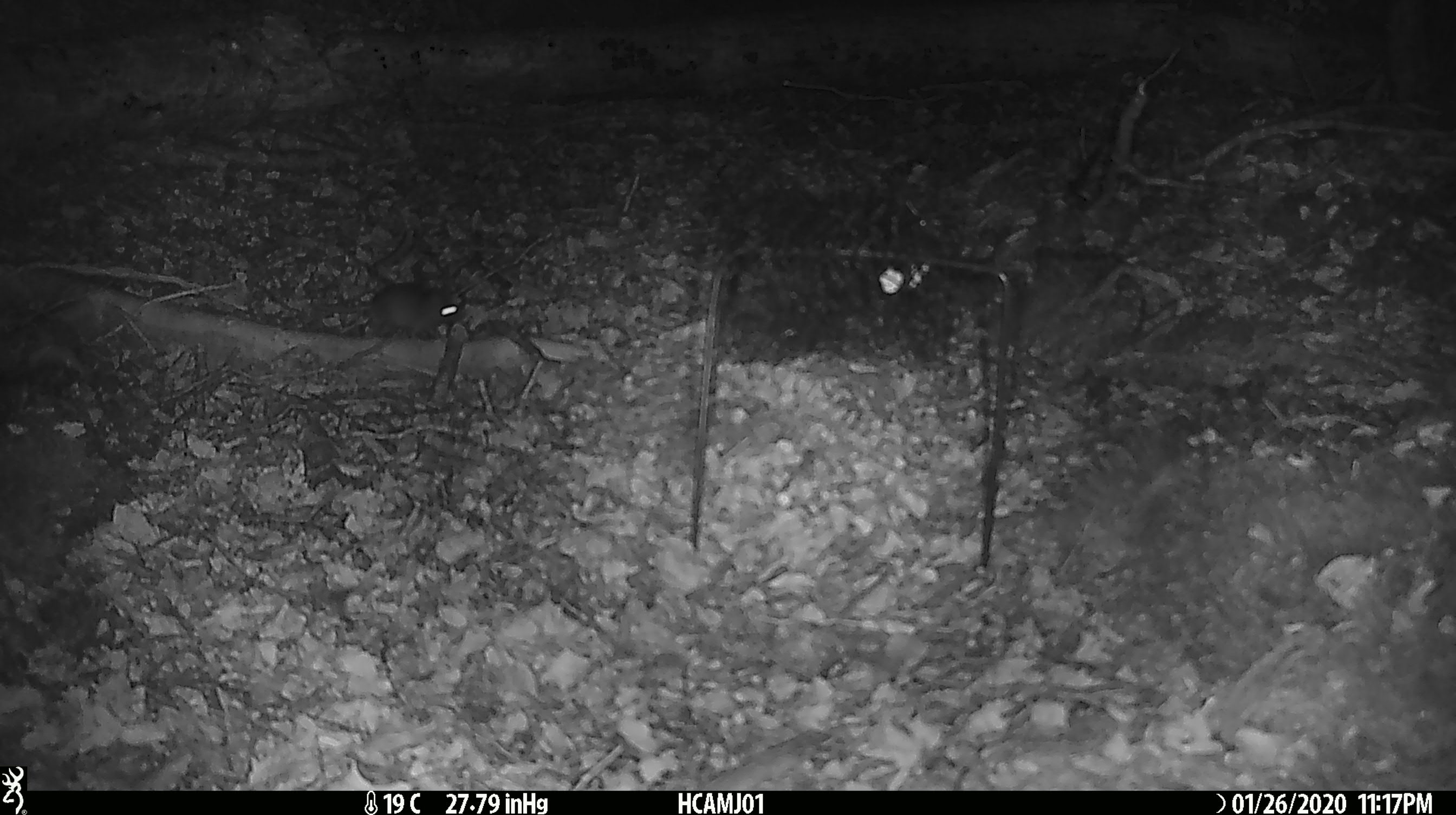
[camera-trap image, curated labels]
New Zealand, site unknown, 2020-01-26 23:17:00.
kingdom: Animalia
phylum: Chordata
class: Mammalia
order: Rodentia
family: Muridae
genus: Mus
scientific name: Mus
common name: mouse